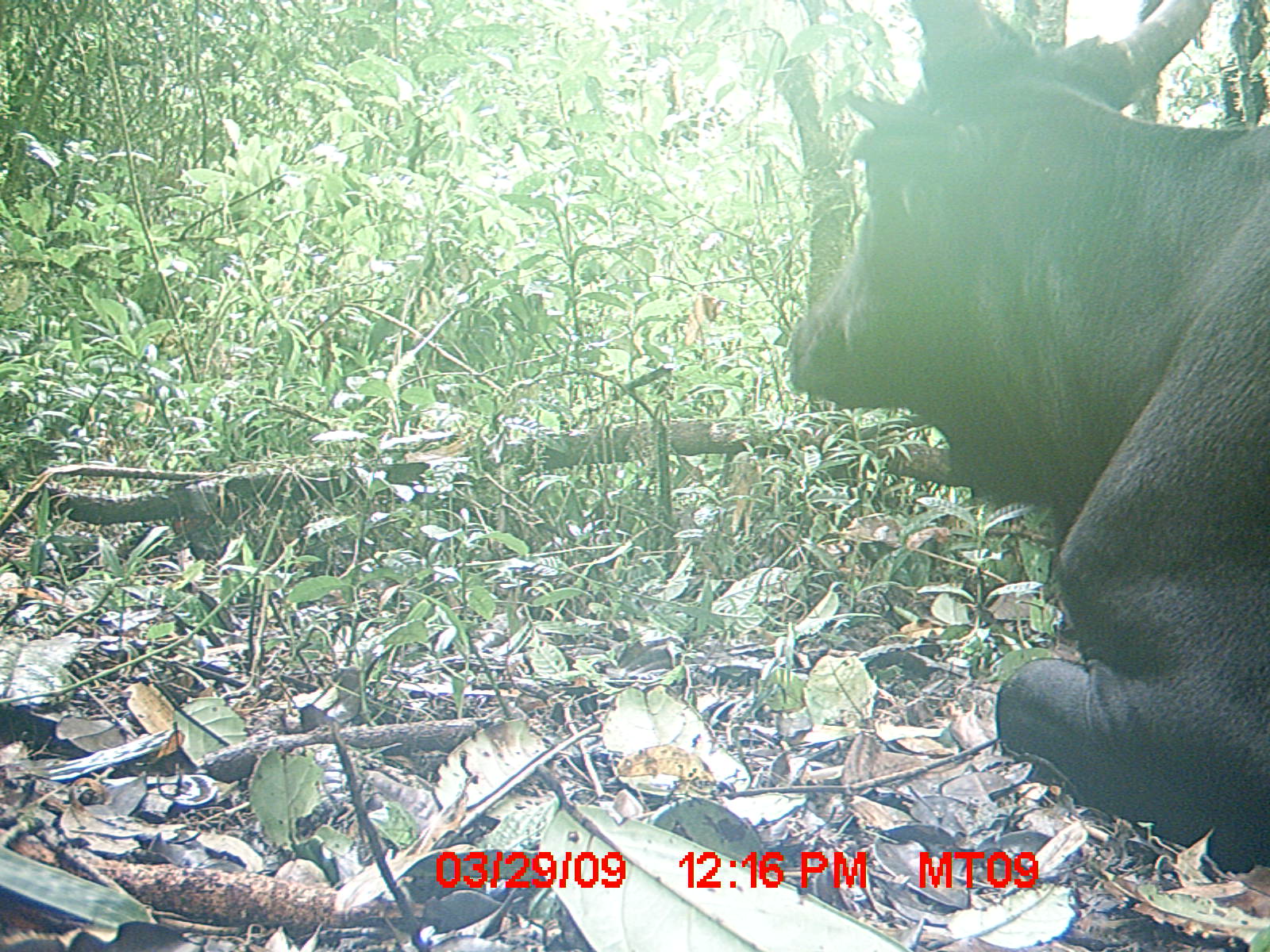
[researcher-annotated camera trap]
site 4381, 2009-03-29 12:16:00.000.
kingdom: Animalia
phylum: Chordata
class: Mammalia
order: Artiodactyla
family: Bovidae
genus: Bos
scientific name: Bos taurus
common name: domestic cattle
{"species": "Bos taurus (domestic cattle)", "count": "1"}